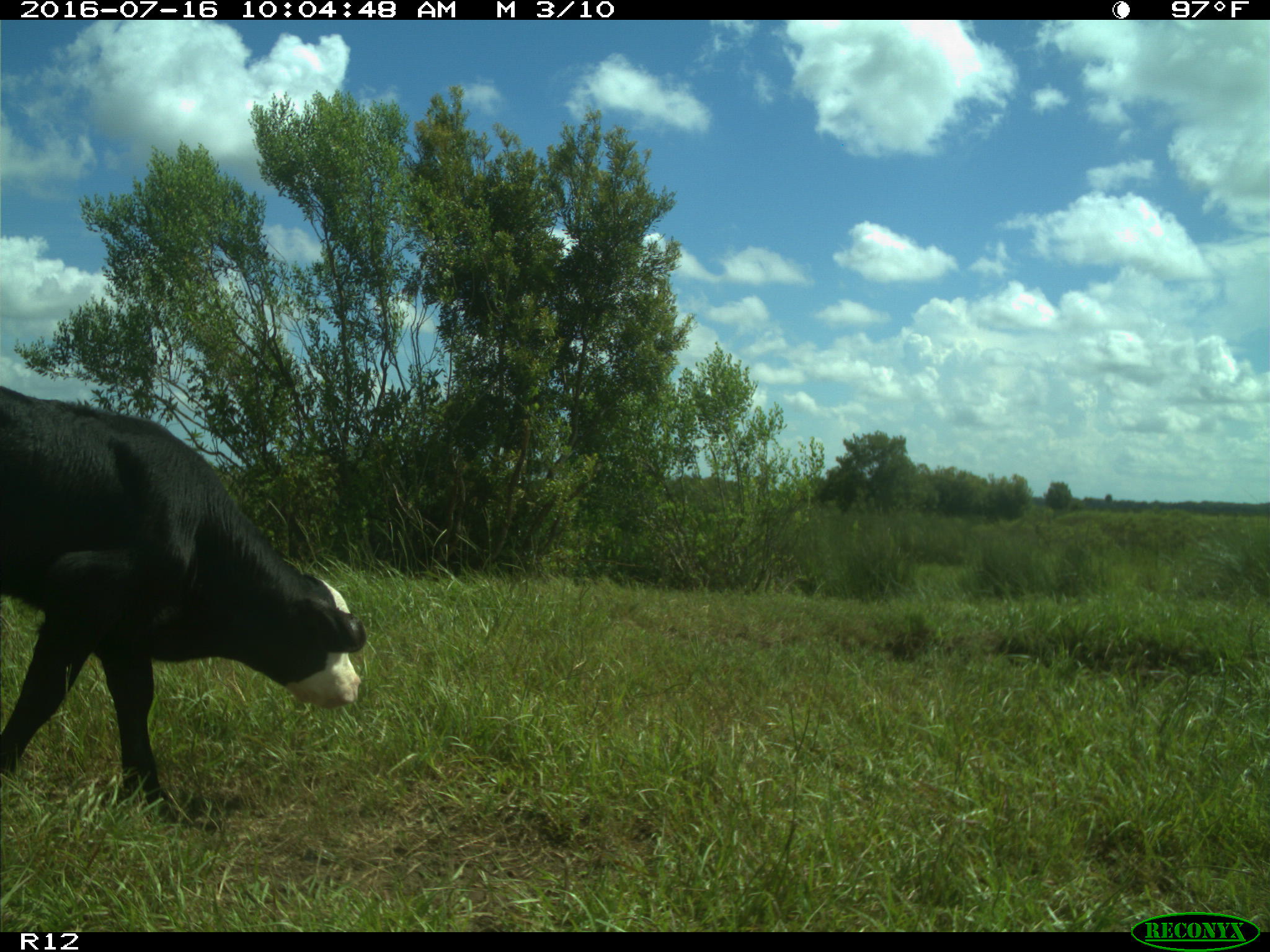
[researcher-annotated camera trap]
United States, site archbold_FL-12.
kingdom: Animalia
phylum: Chordata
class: Mammalia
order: Artiodactyla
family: Bovidae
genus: Bos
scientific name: Bos taurus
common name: domestic cow